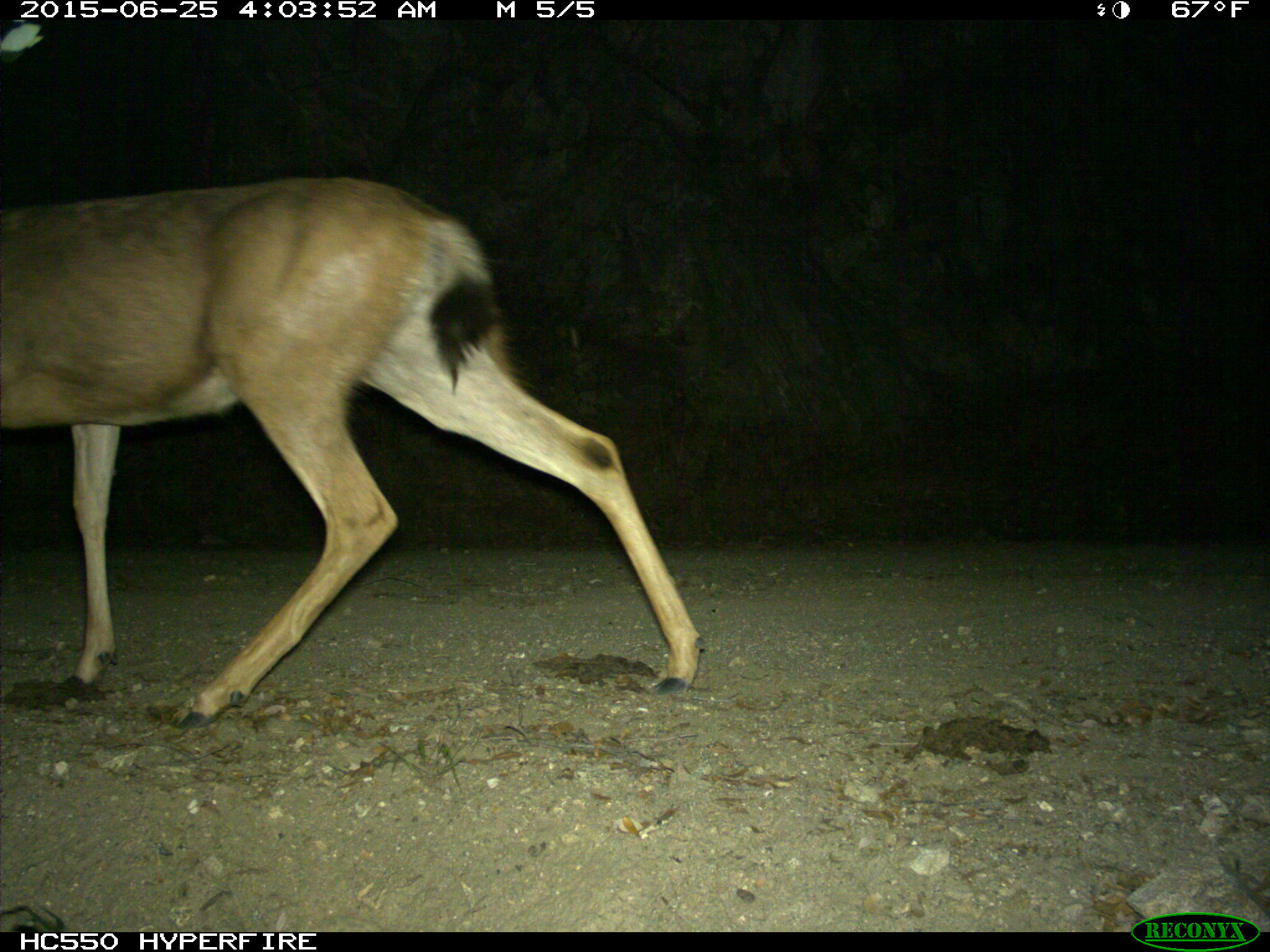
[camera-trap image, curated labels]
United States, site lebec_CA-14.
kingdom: Animalia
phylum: Chordata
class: Mammalia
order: Artiodactyla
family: Cervidae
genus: Odocoileus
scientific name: Odocoileus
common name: deer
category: unidentified deer